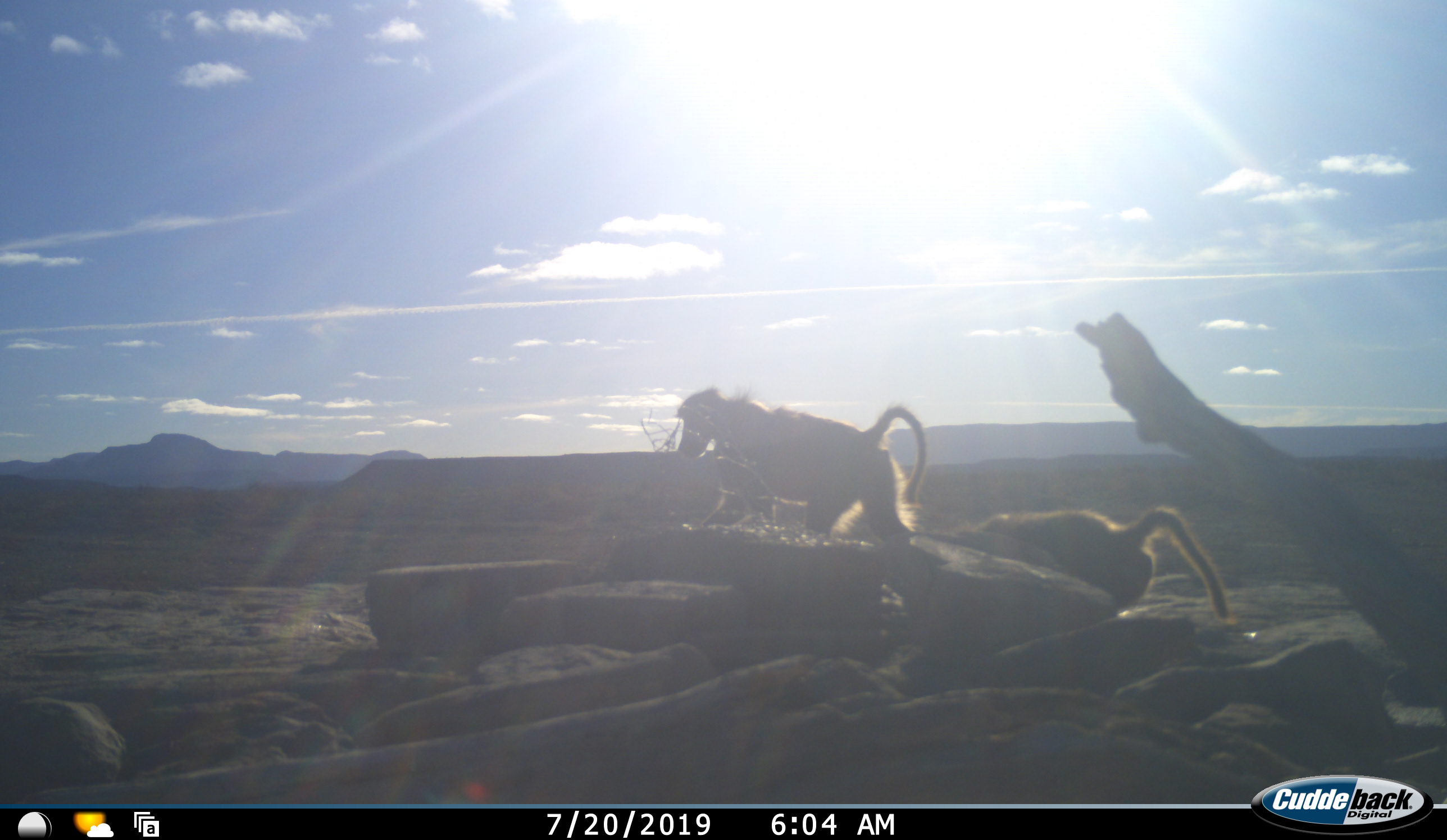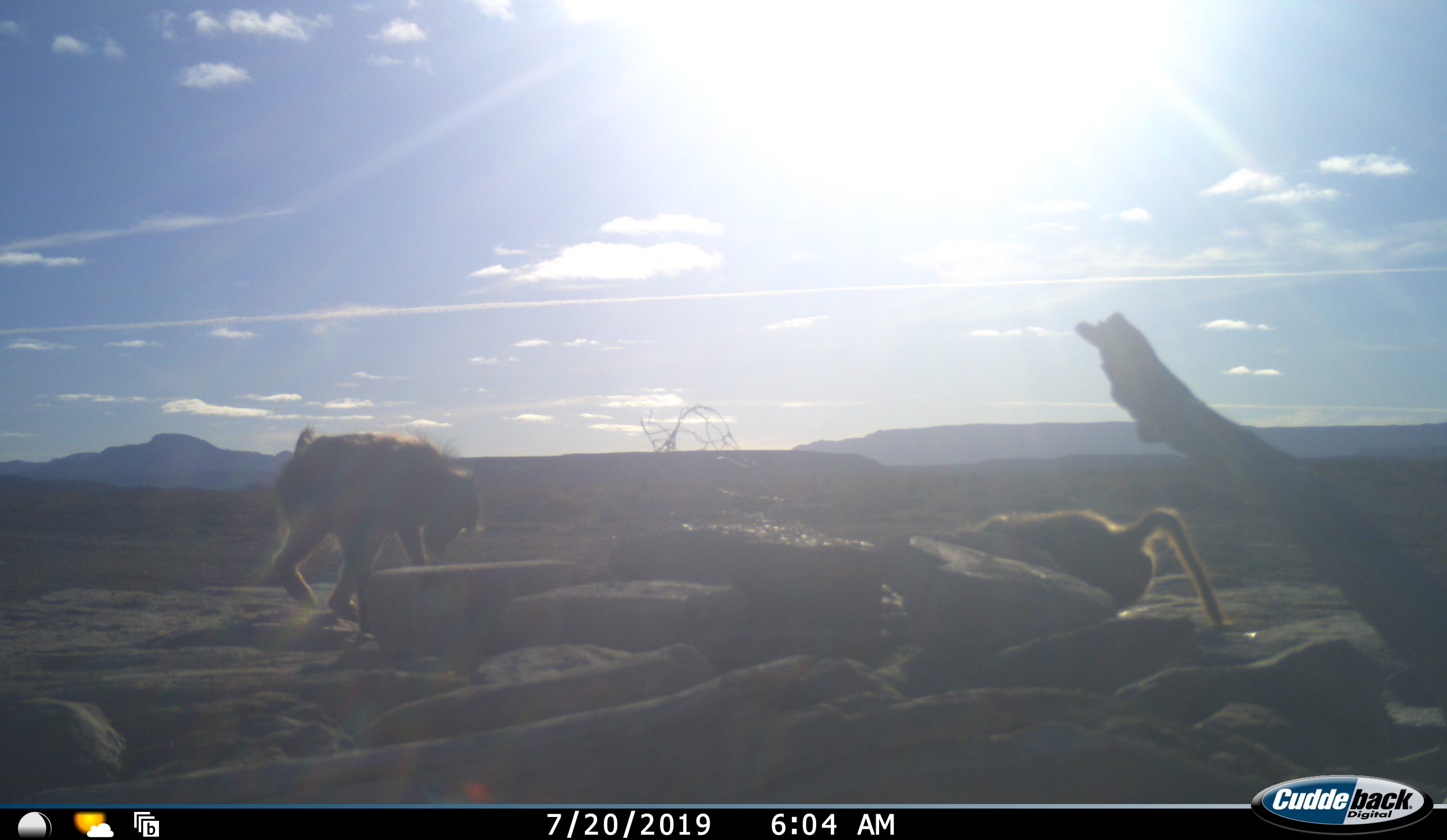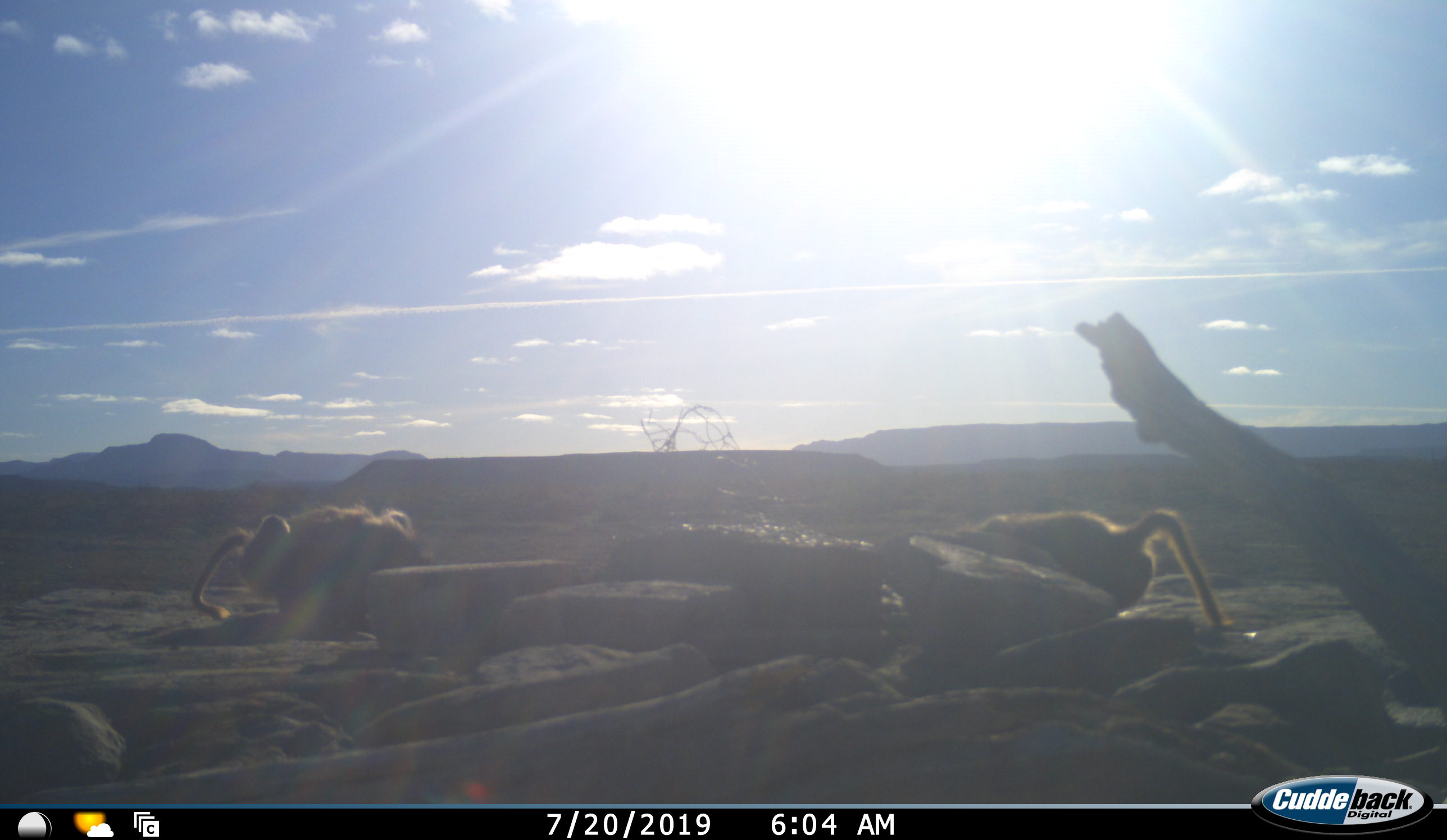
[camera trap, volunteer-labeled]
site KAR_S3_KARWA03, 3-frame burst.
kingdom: Animalia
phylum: Chordata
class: Mammalia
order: Primates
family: Cercopithecidae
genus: Papio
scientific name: Papio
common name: baboon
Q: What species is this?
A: Baboon (Papio).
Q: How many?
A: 2.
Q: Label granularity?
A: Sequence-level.